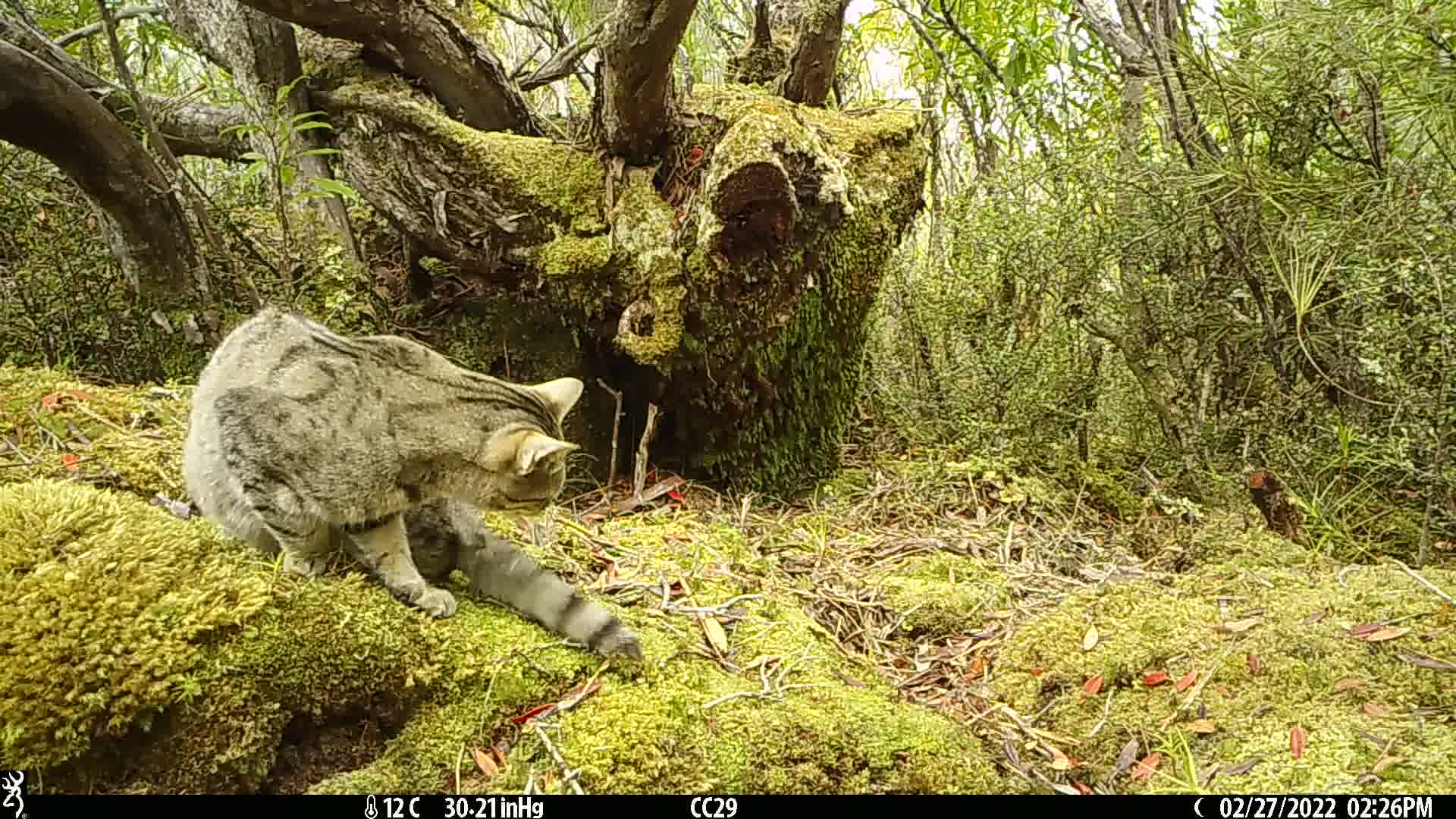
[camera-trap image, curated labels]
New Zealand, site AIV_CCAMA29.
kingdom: Animalia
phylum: Chordata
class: Mammalia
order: Carnivora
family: Felidae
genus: Felis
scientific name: Felis catus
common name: domestic cat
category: cat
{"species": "cat (domestic cat) (Felis catus)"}